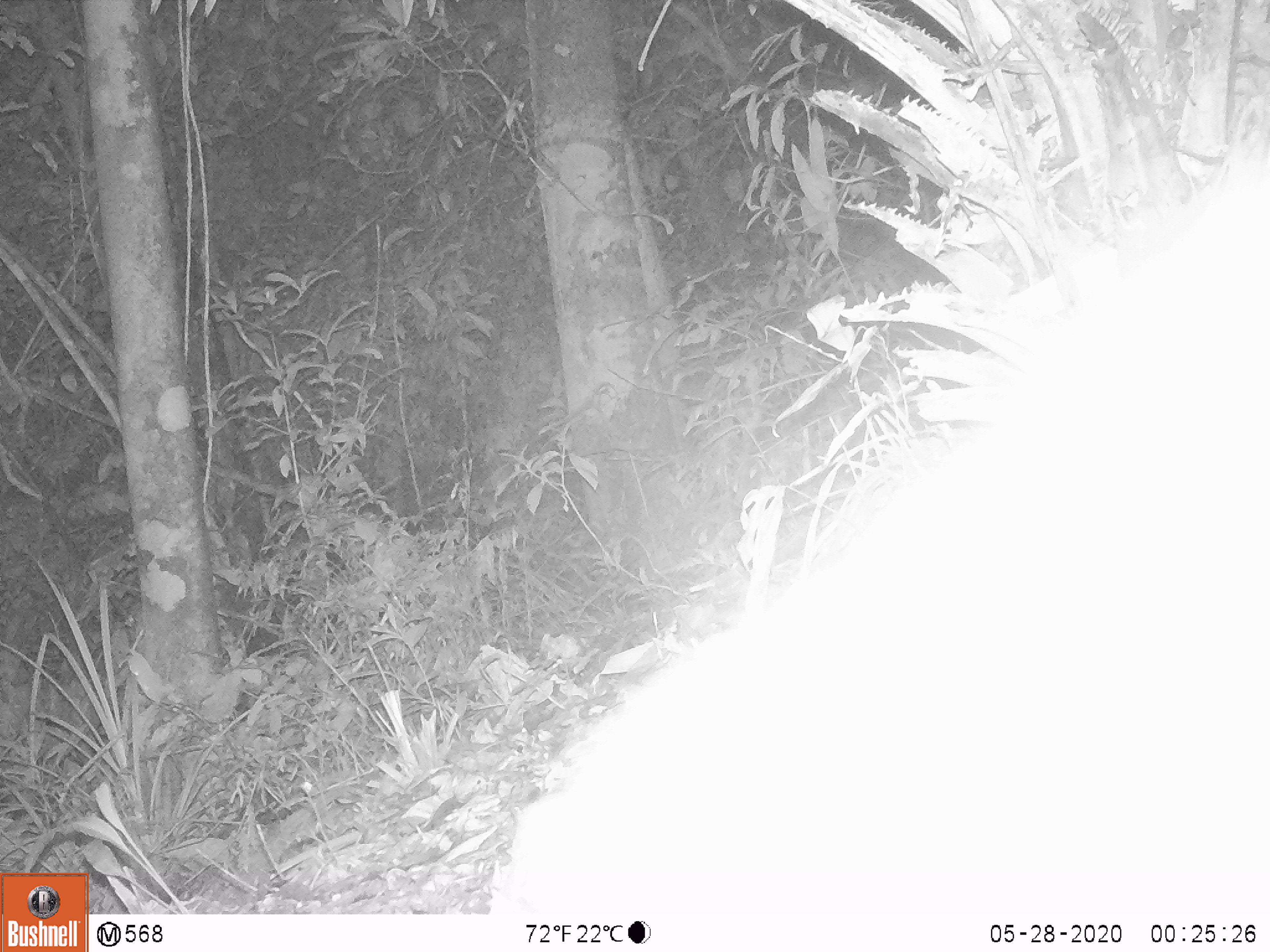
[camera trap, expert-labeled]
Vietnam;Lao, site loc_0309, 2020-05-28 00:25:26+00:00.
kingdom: Animalia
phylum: Chordata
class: Mammalia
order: Carnivora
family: Mustelidae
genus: Melogale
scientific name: Melogale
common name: ferret badger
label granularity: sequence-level